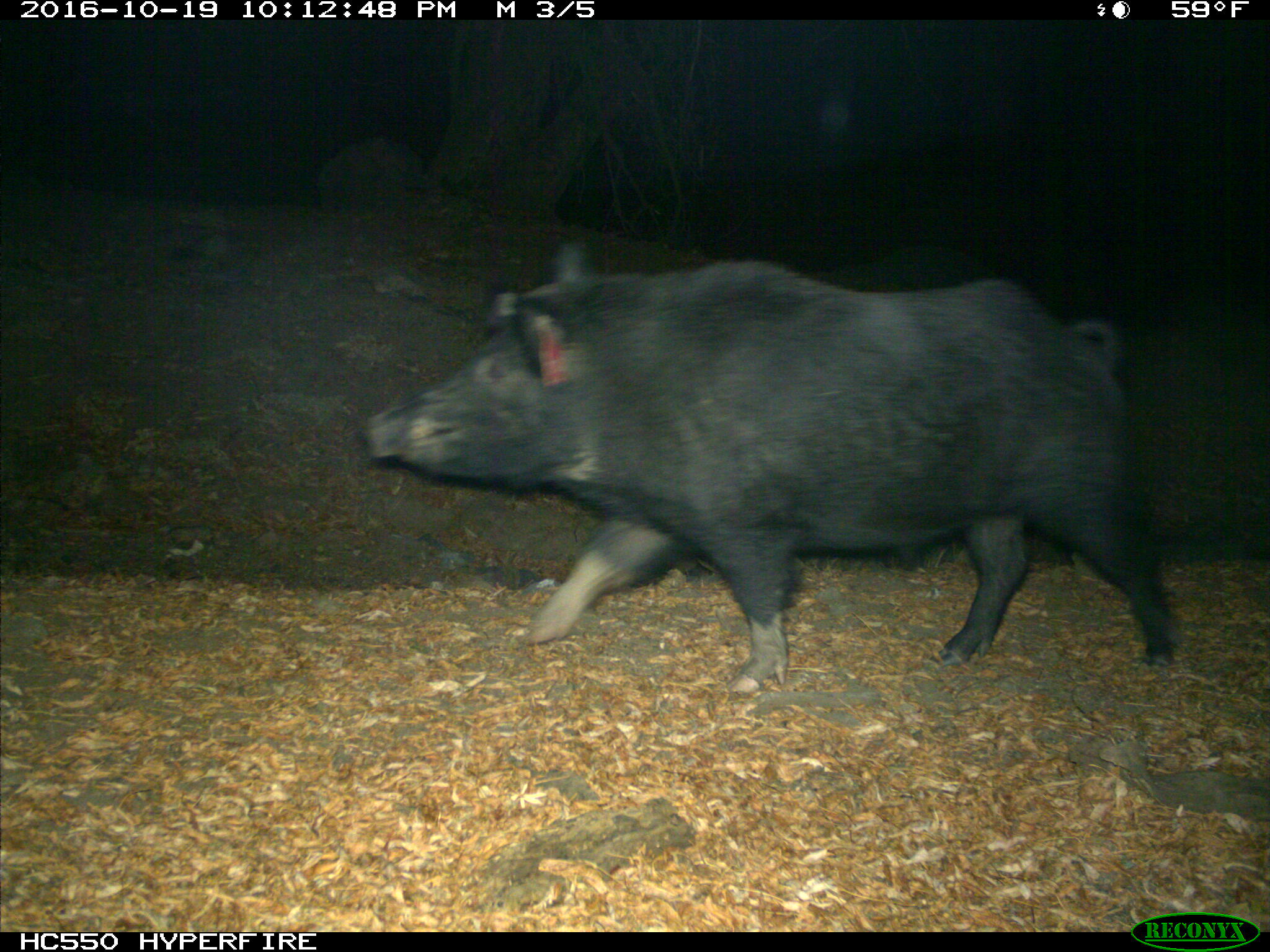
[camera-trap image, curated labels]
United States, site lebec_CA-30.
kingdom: Animalia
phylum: Chordata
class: Mammalia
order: Artiodactyla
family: Suidae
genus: Sus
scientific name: Sus scrofa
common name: wild boar